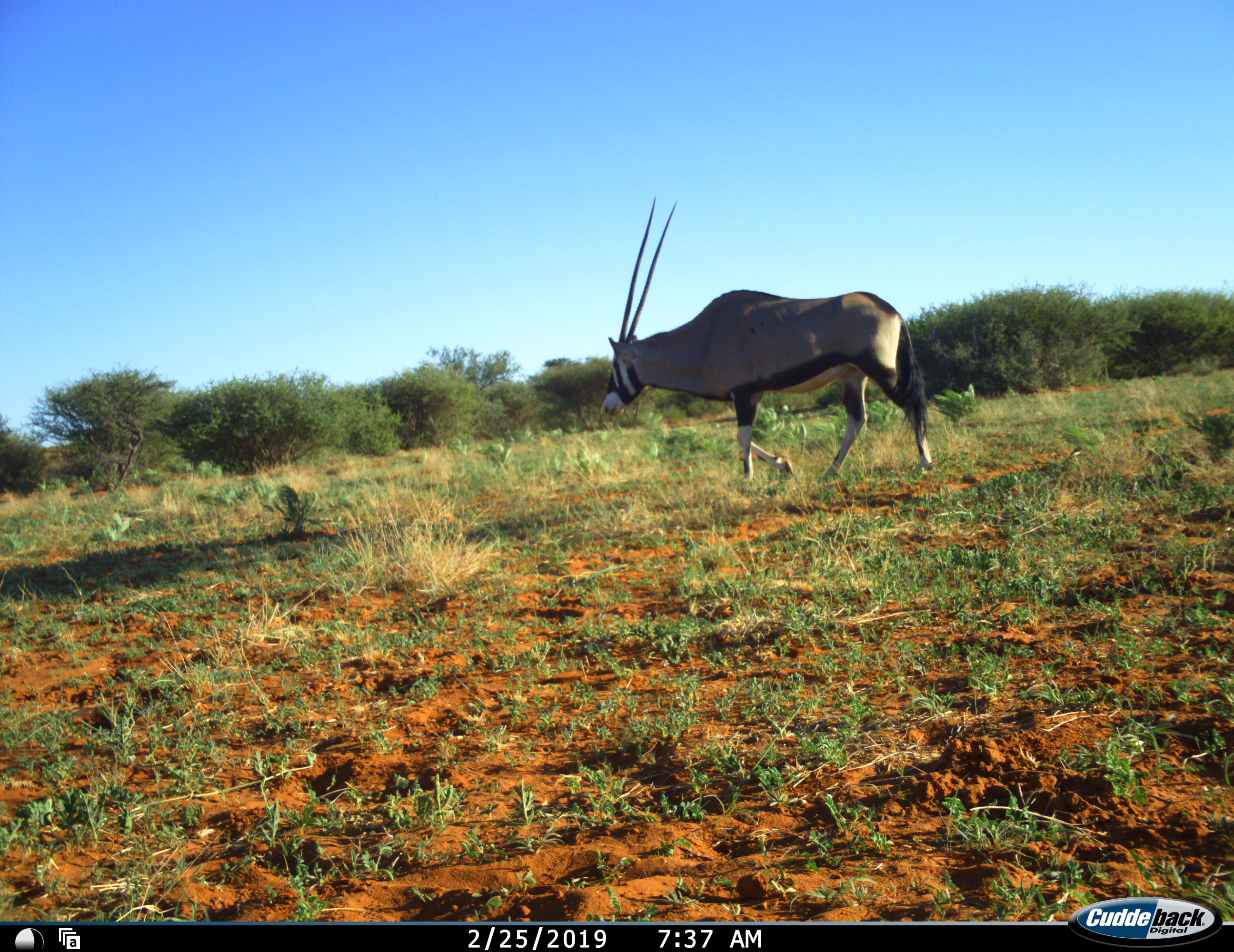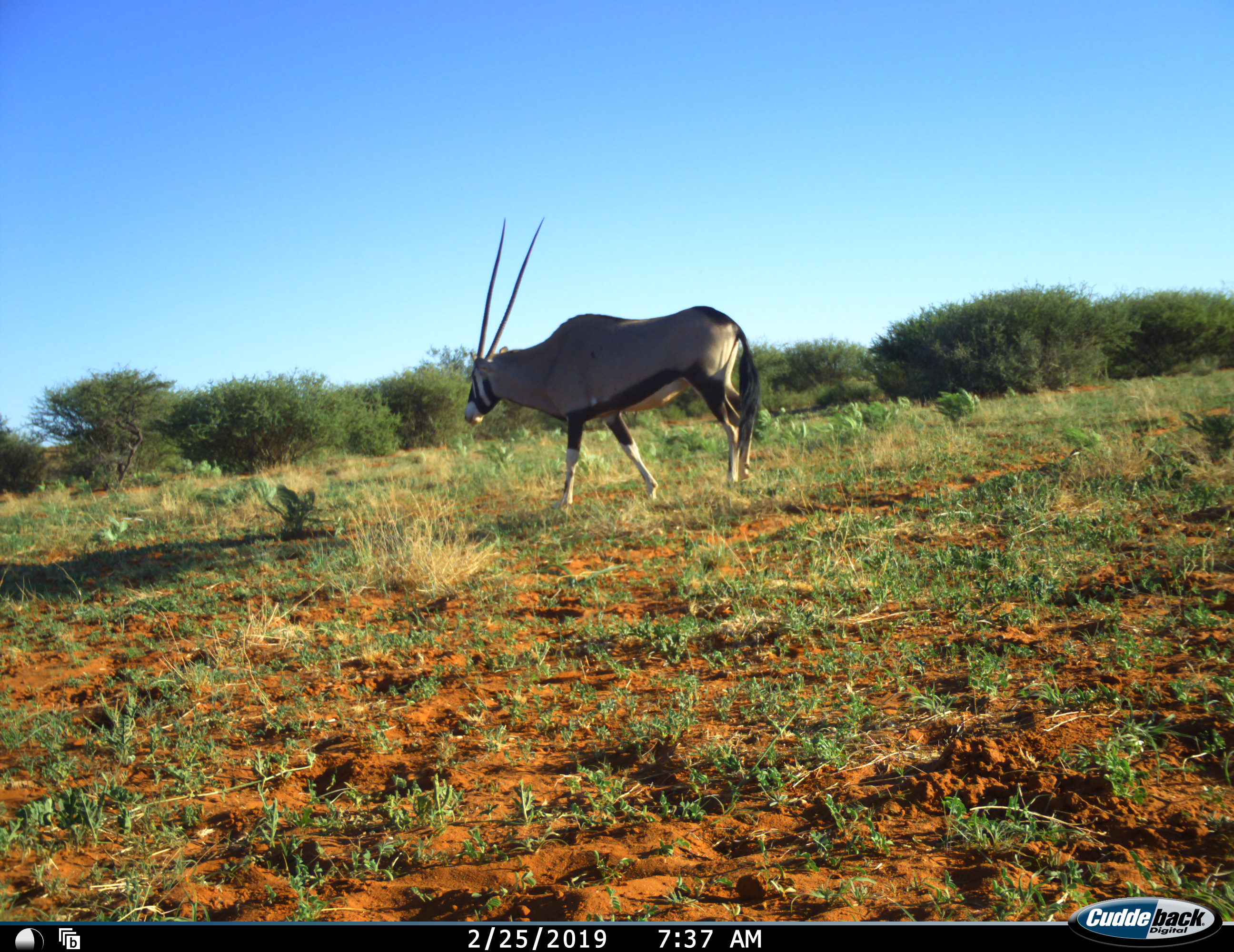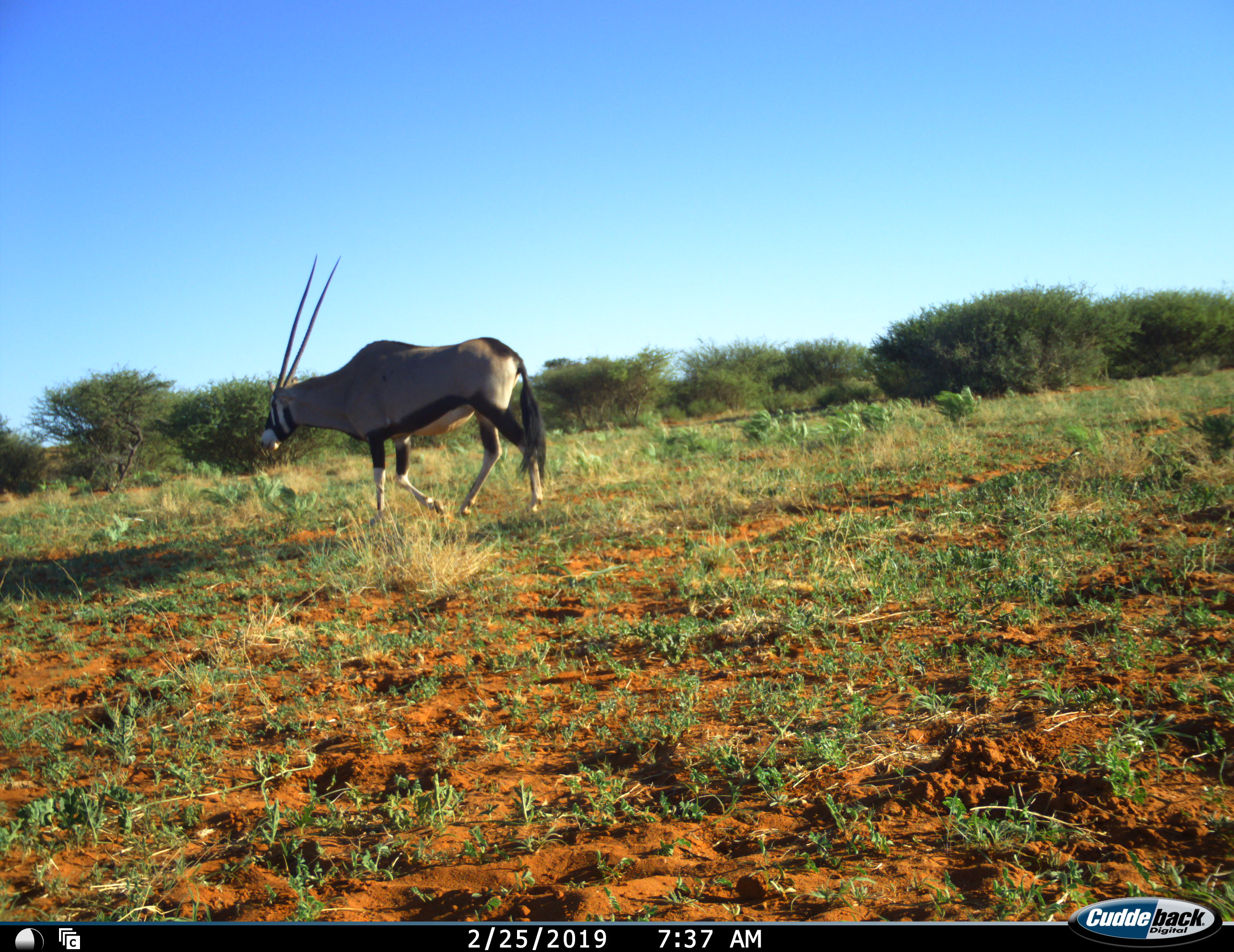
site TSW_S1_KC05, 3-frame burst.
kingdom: Animalia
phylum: Chordata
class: Mammalia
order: Artiodactyla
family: Bovidae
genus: Oryx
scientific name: Oryx gazella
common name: gemsbok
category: oryx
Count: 1.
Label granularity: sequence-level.